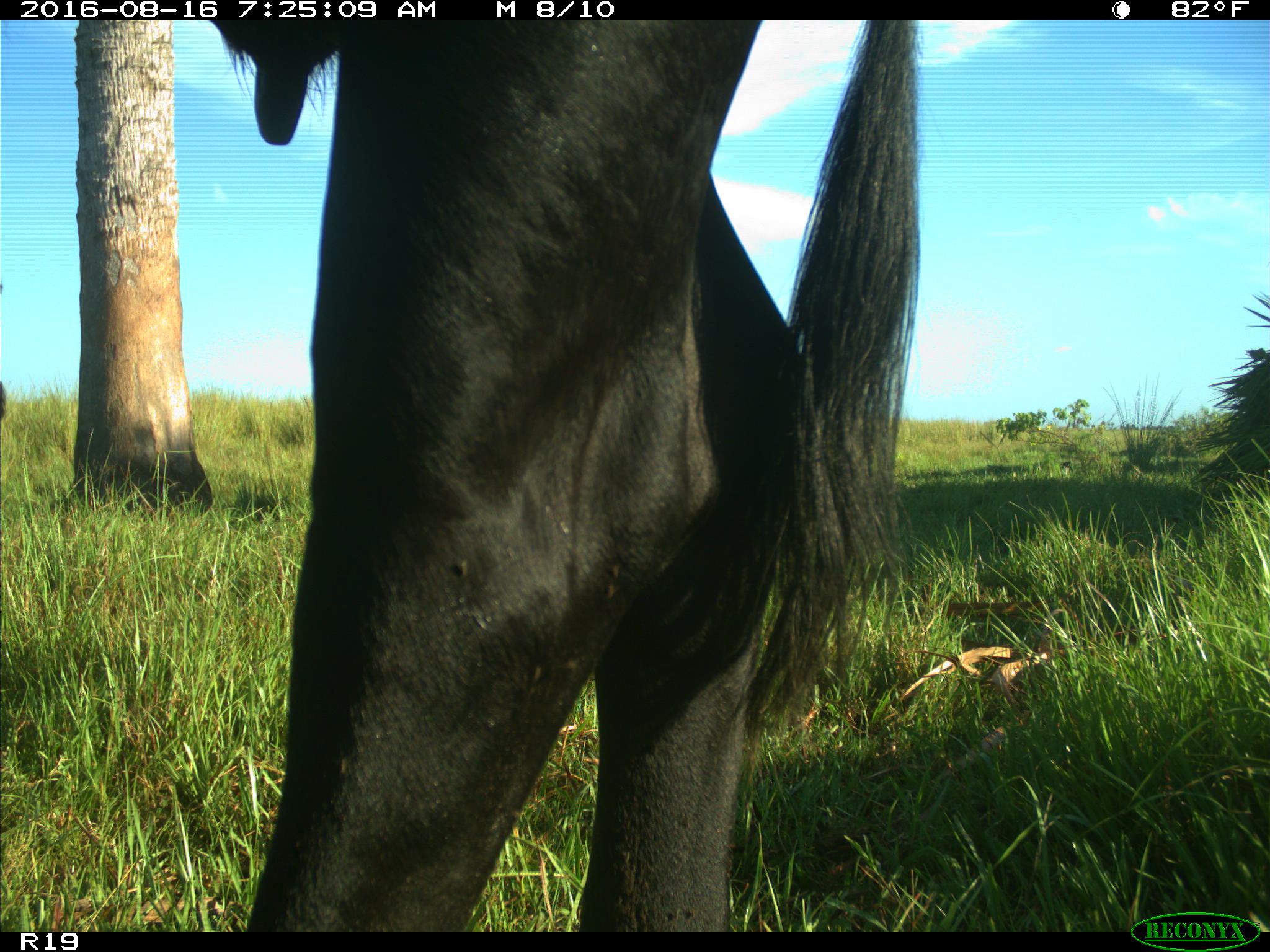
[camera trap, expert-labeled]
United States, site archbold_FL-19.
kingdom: Animalia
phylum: Chordata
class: Mammalia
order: Artiodactyla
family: Bovidae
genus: Bos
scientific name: Bos taurus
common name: domestic cow